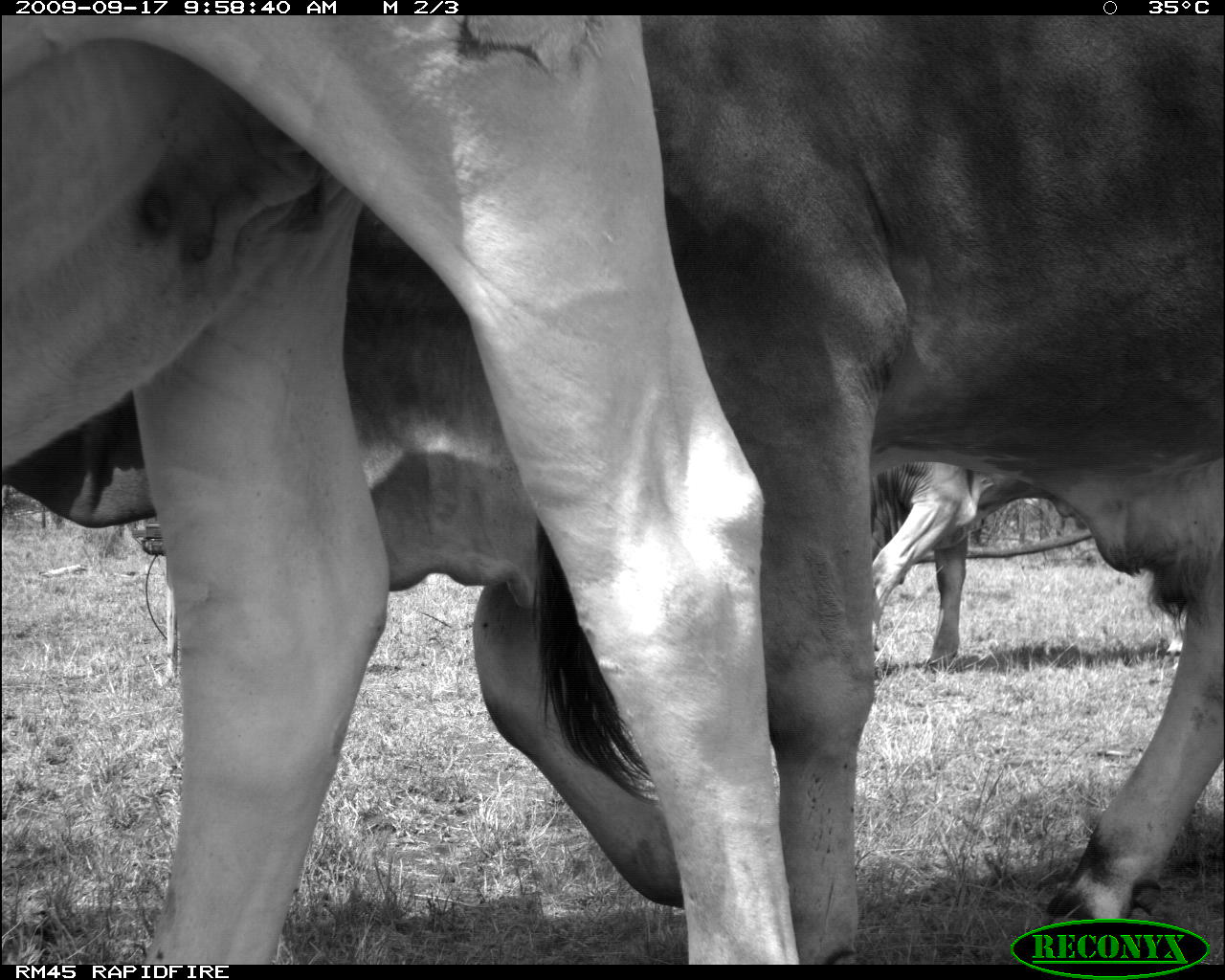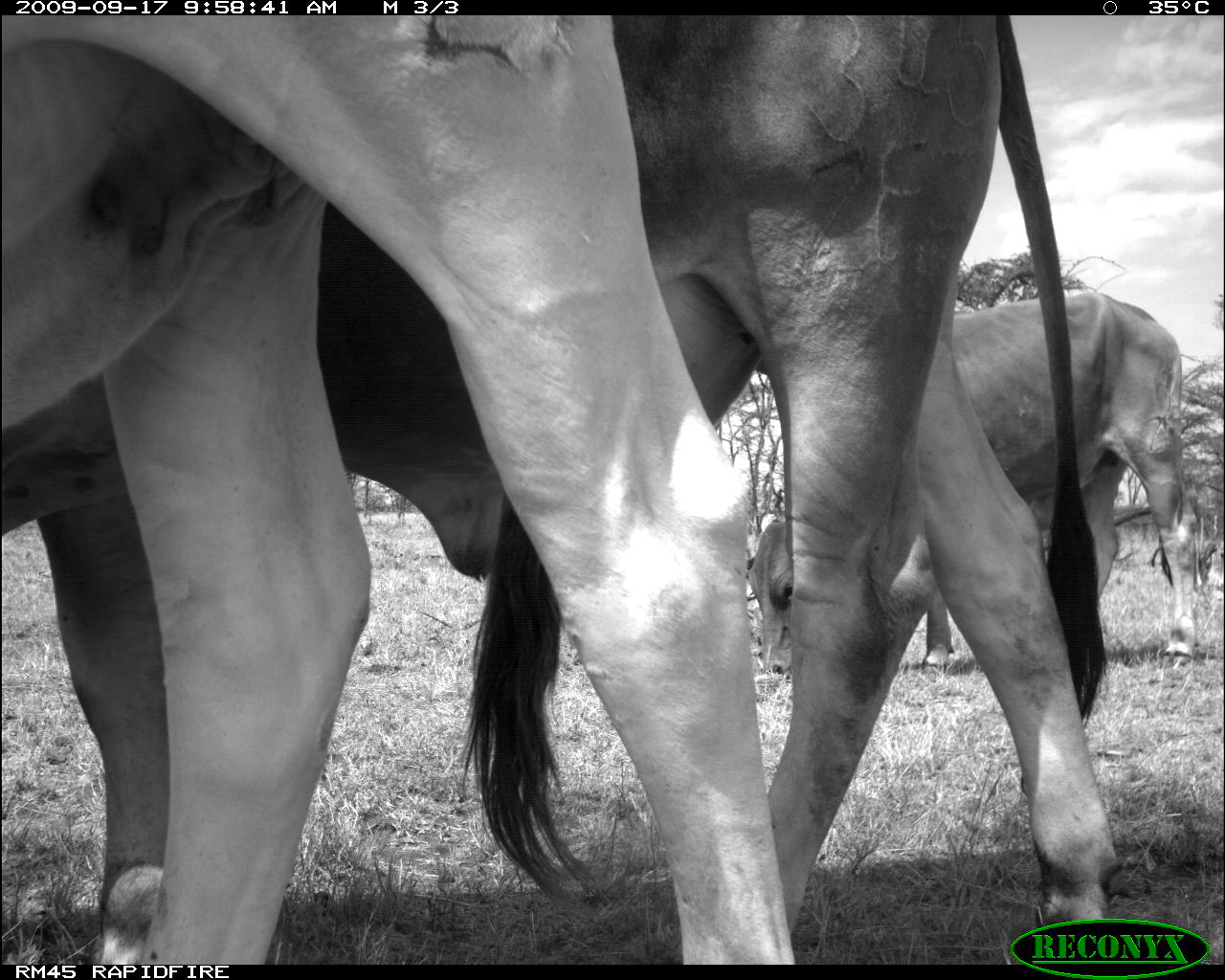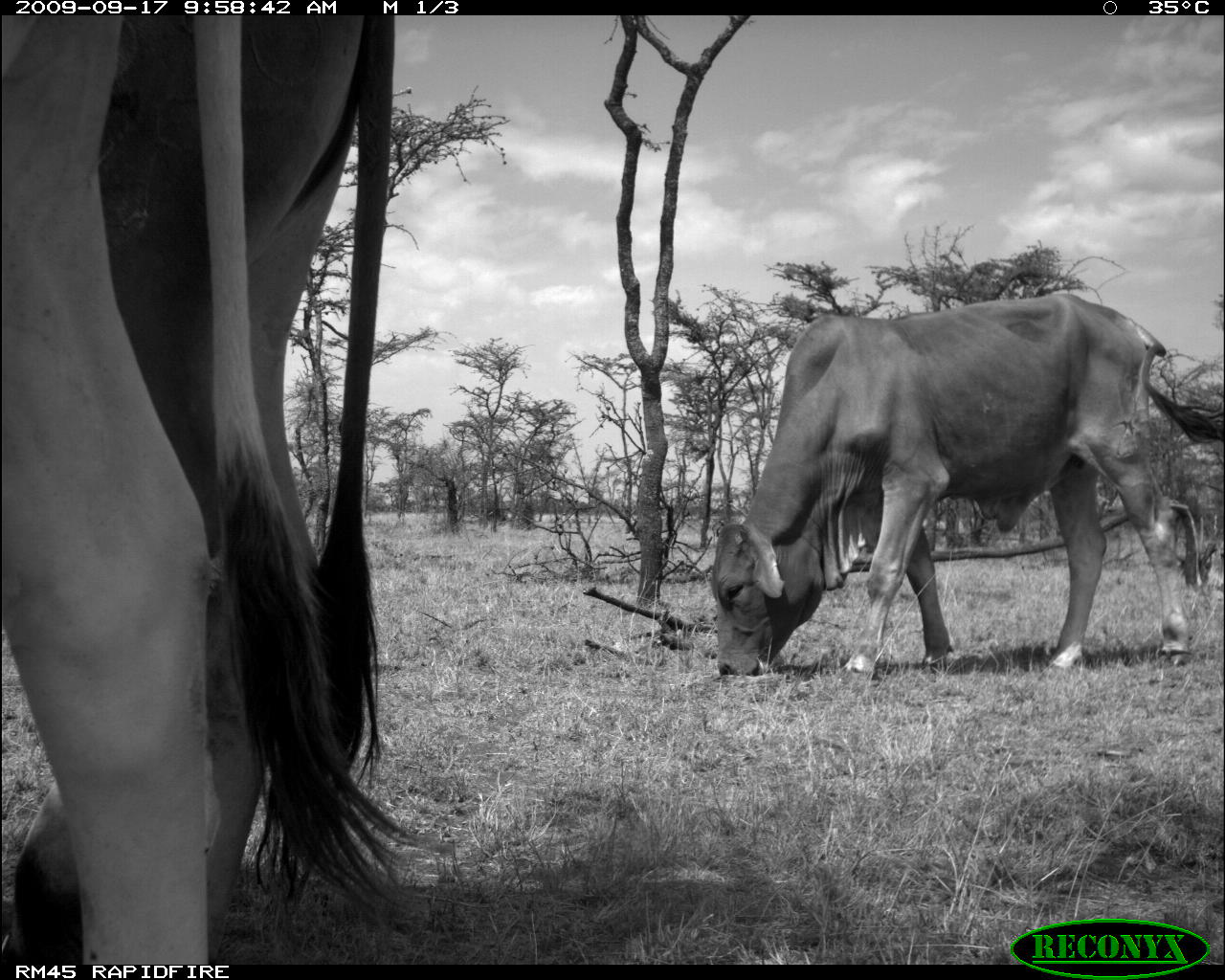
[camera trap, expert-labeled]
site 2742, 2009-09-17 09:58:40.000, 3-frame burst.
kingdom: Animalia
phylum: Chordata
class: Mammalia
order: Artiodactyla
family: Bovidae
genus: Bos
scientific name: Bos taurus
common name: domestic cattle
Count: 3.